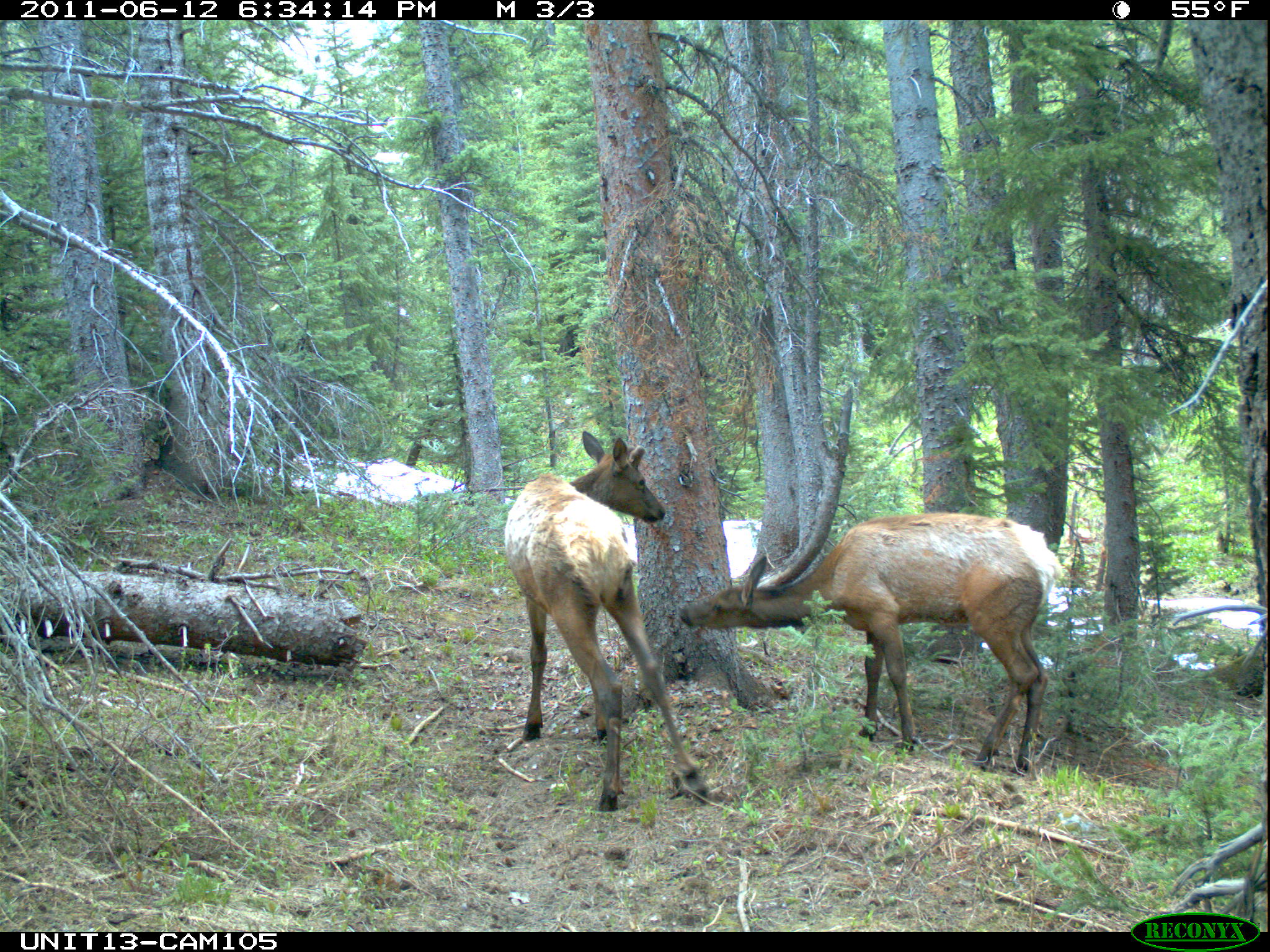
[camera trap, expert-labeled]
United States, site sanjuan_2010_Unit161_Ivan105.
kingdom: Animalia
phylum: Chordata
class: Mammalia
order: Artiodactyla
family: Cervidae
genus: Cervus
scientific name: Cervus elaphus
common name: red deer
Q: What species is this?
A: Cervus elaphus (red deer).